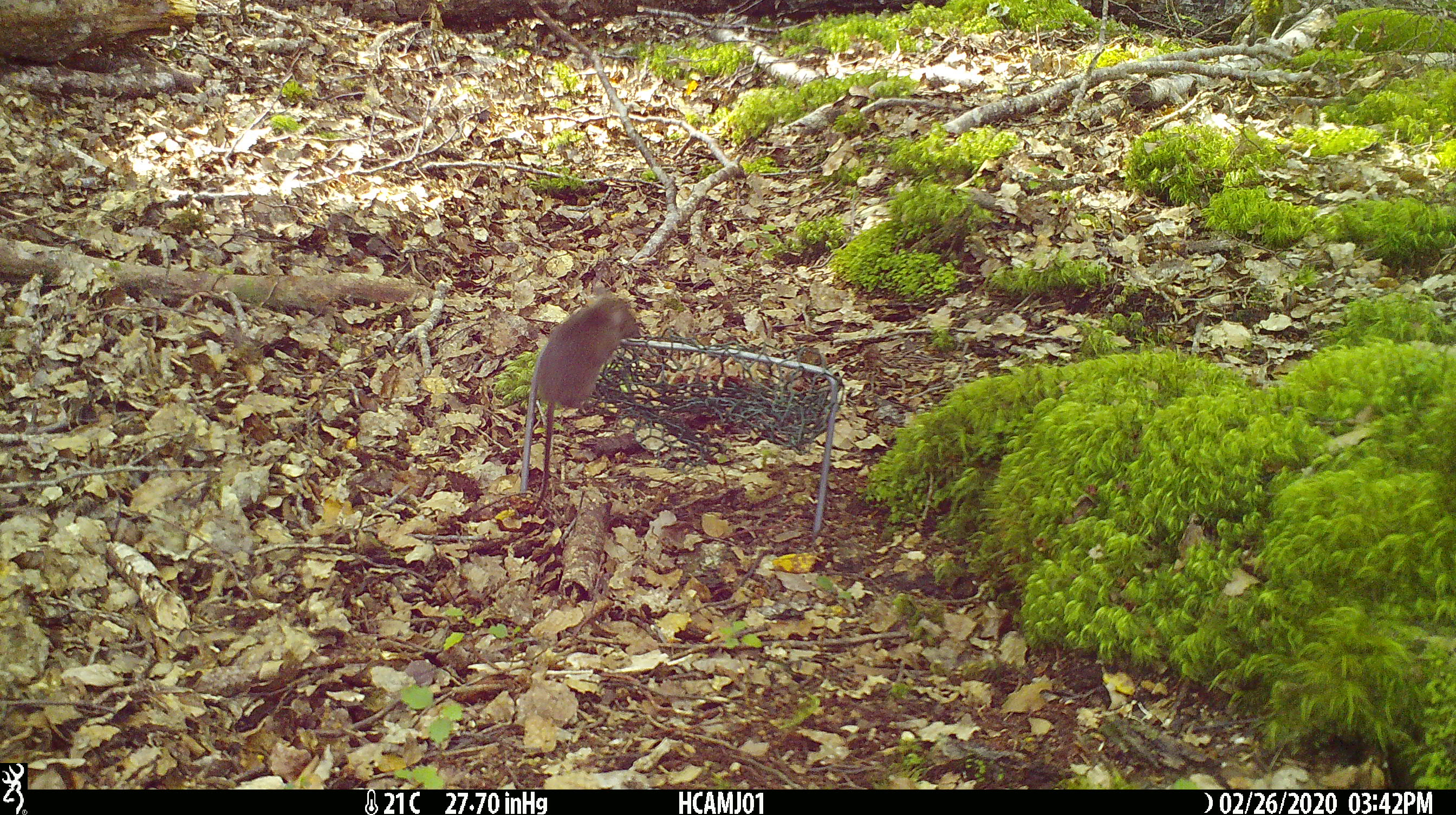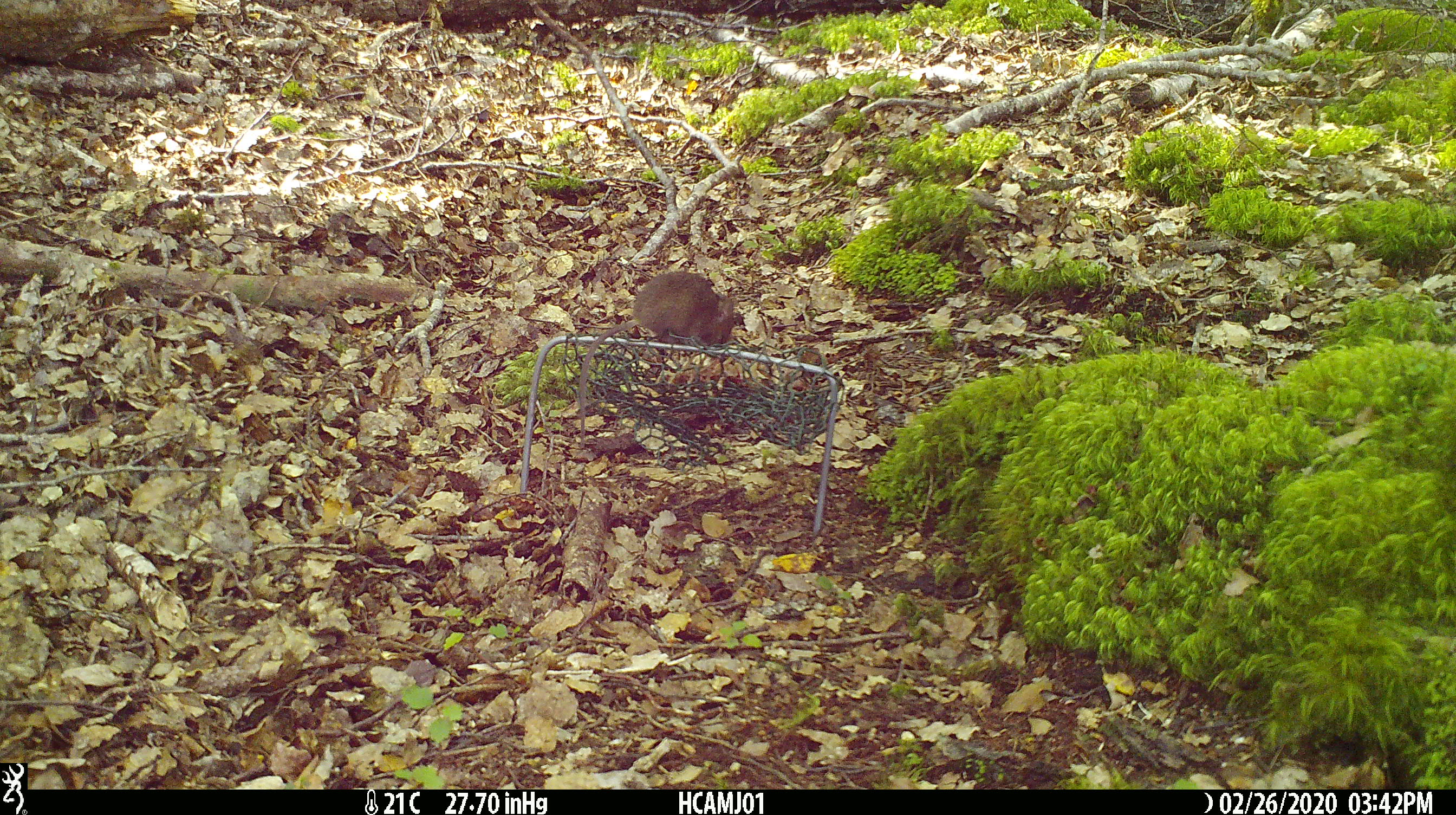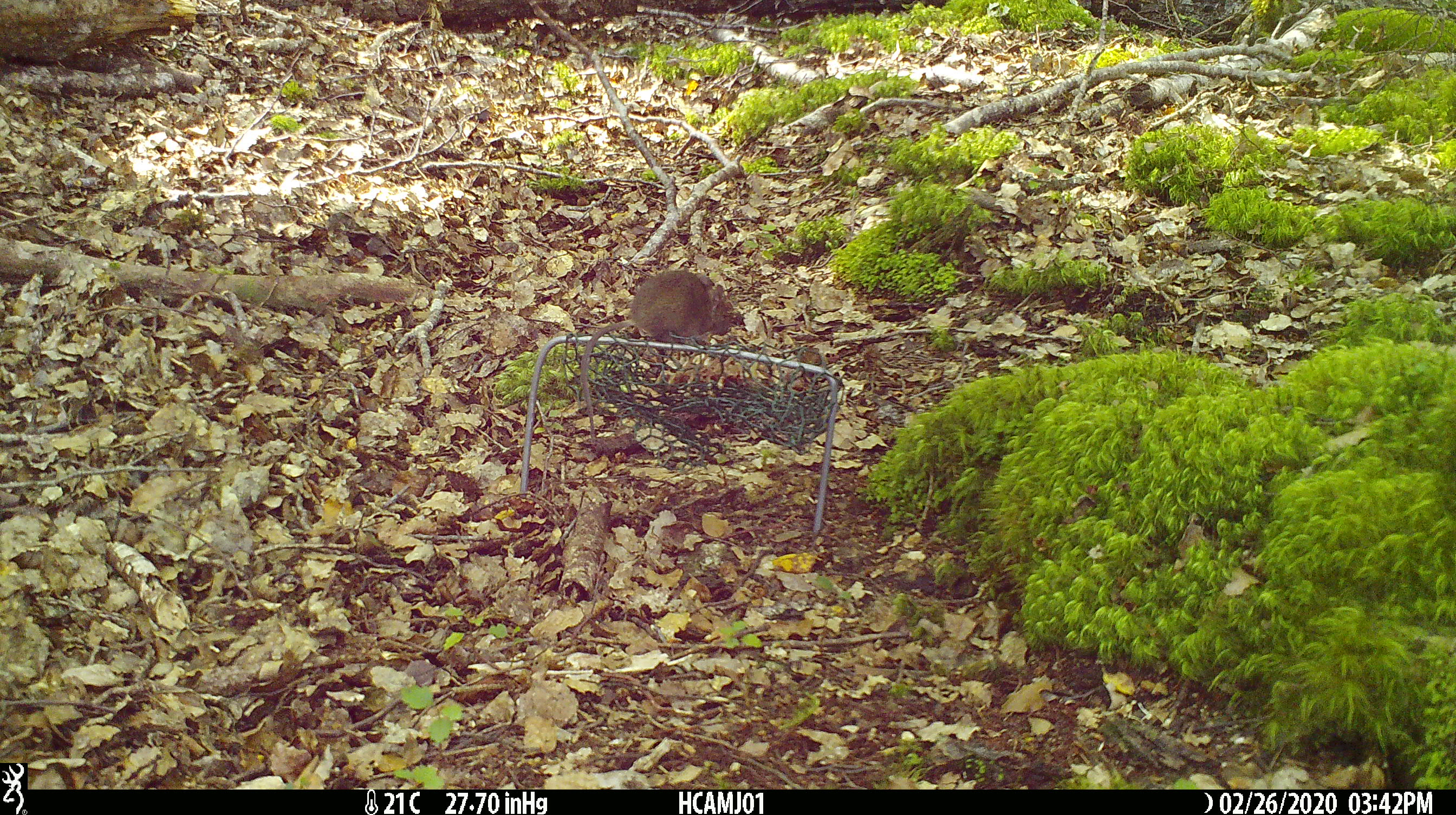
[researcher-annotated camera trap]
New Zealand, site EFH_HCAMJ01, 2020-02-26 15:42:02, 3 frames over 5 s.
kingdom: Animalia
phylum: Chordata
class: Mammalia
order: Rodentia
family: Muridae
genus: Mus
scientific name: Mus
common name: mouse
Mouse (Mus).